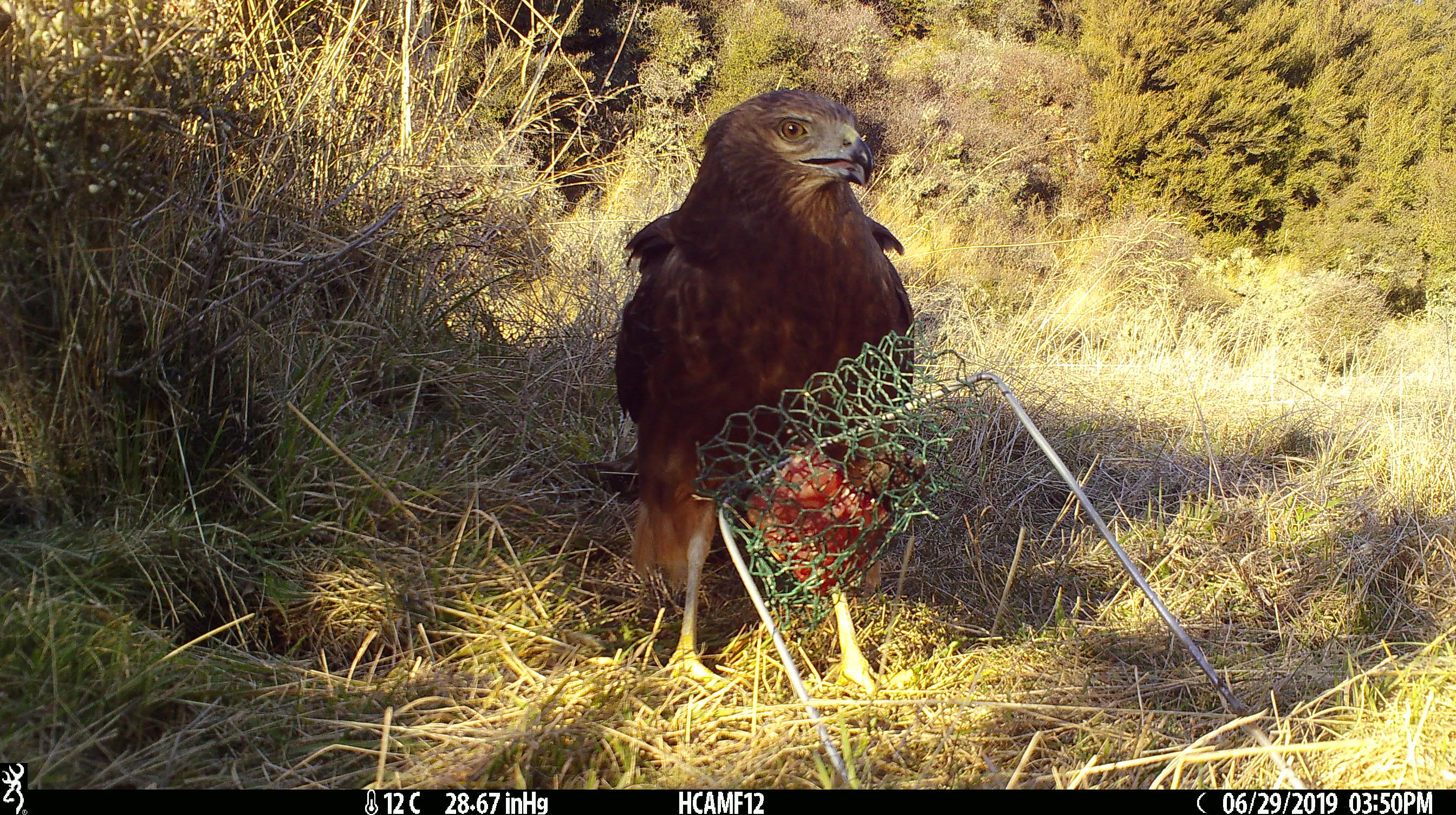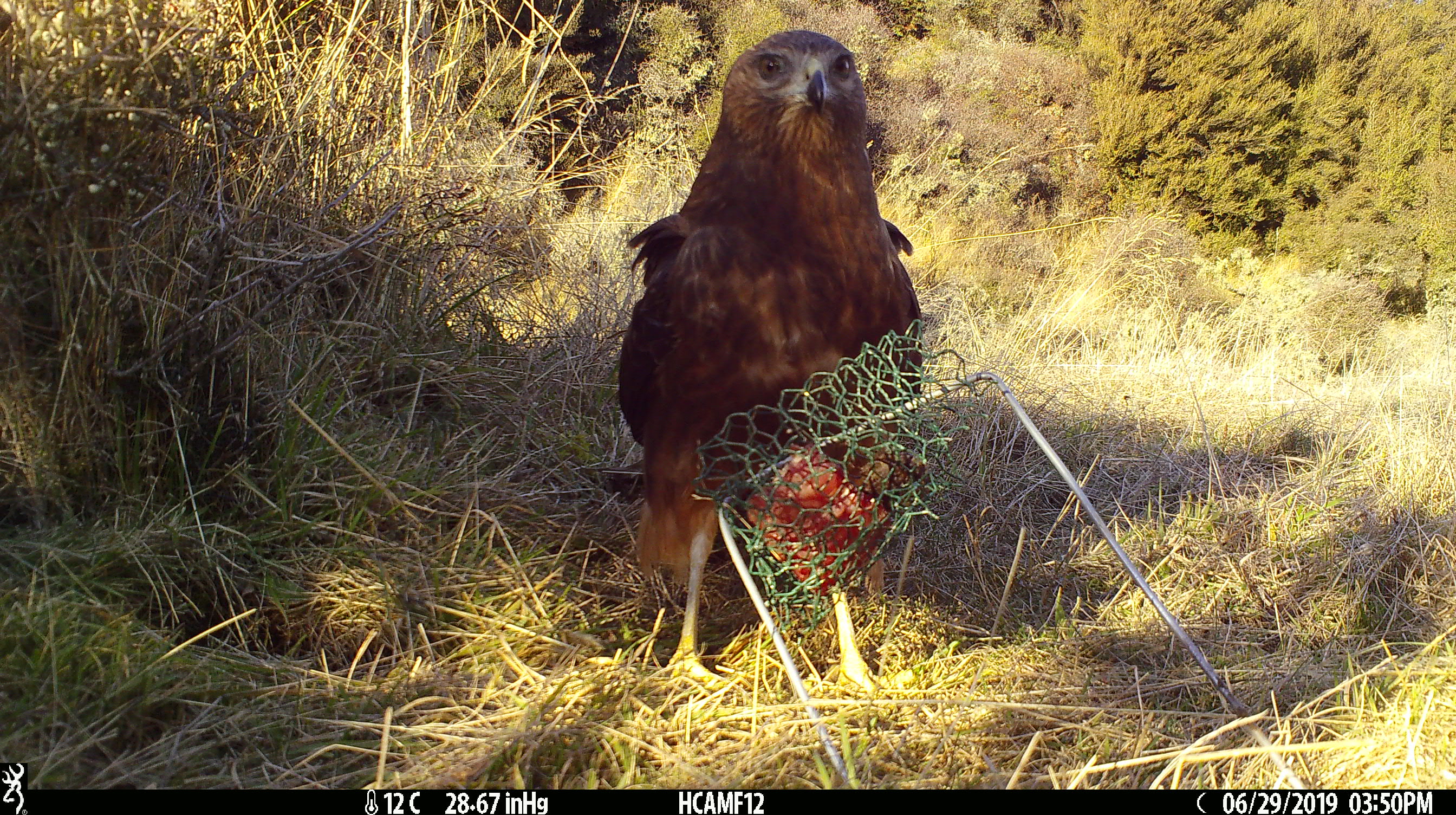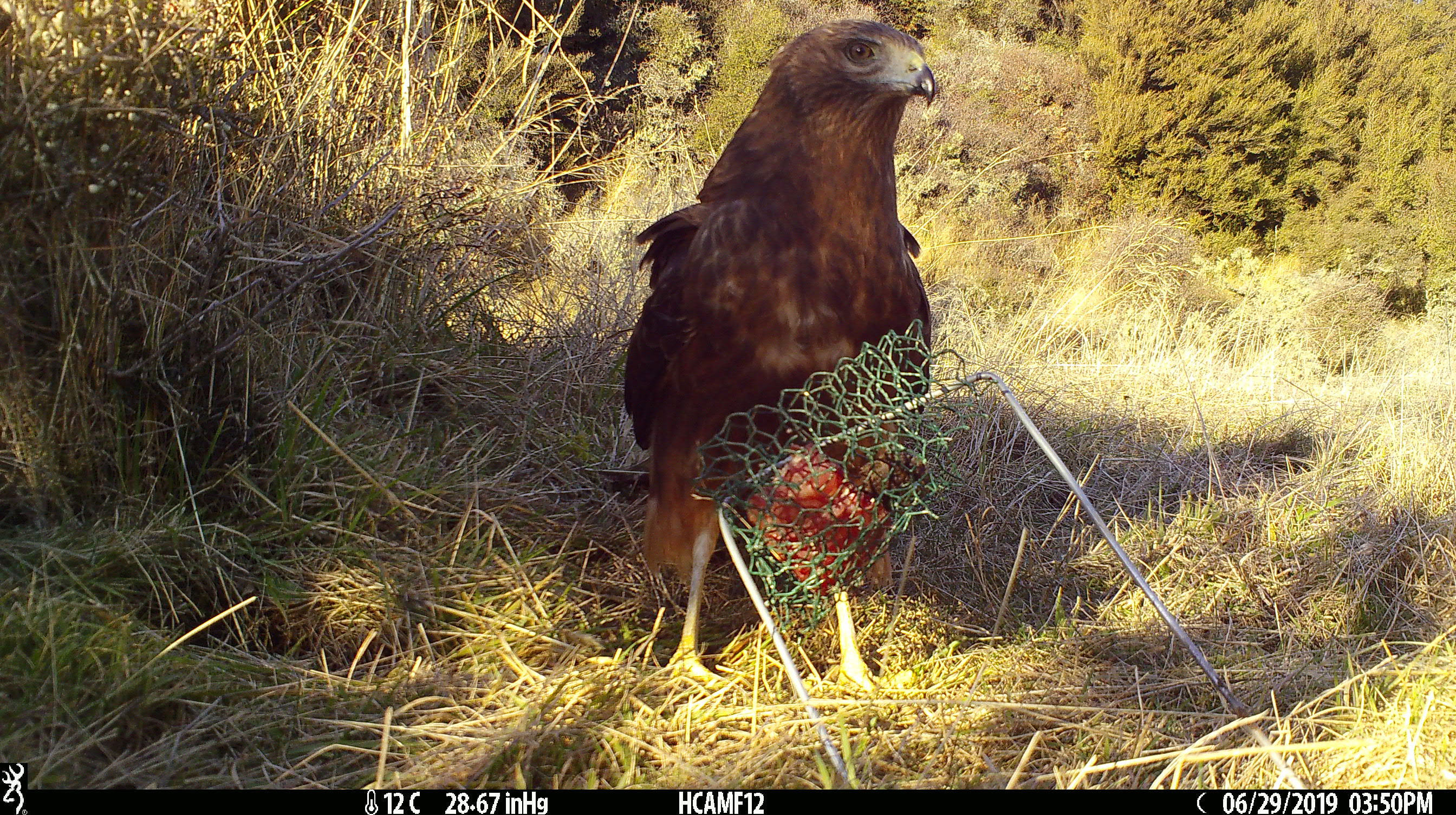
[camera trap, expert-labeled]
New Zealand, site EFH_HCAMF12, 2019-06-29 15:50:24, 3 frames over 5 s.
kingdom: Animalia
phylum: Chordata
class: Aves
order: Accipitriformes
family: Accipitridae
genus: Circus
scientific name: Circus approximans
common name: swamp harrier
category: harrier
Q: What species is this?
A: Harrier (swamp harrier) (Circus approximans).